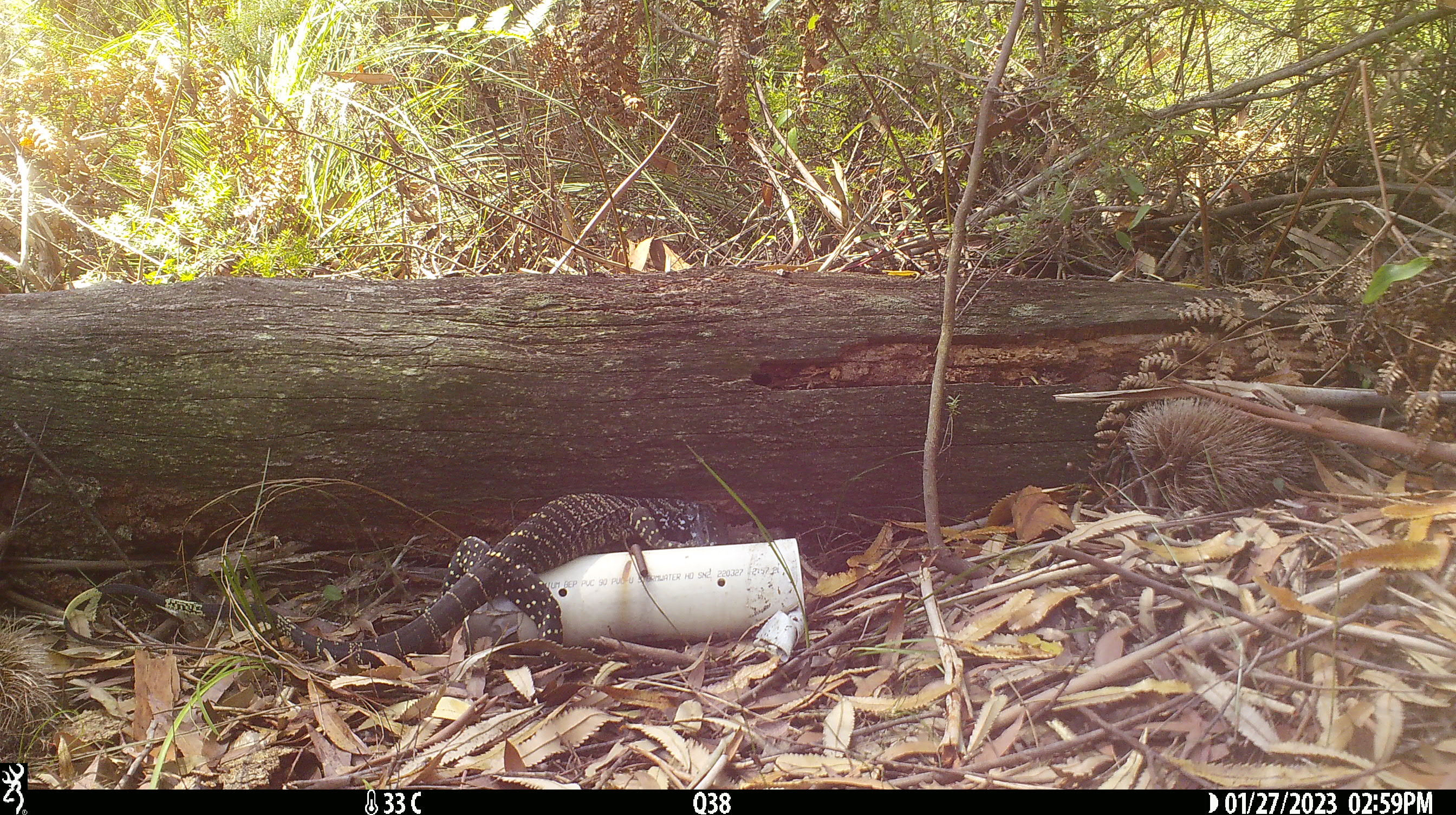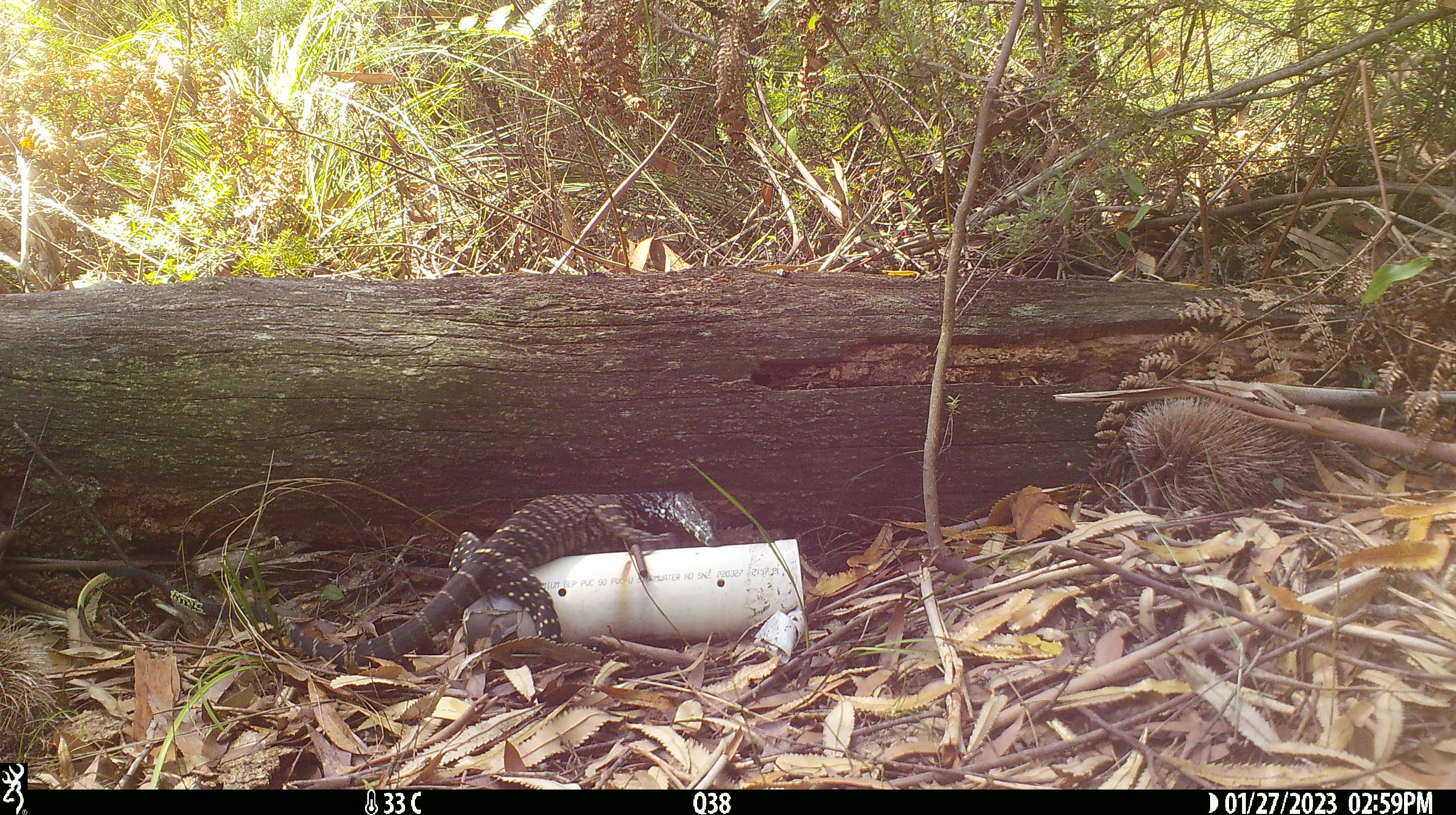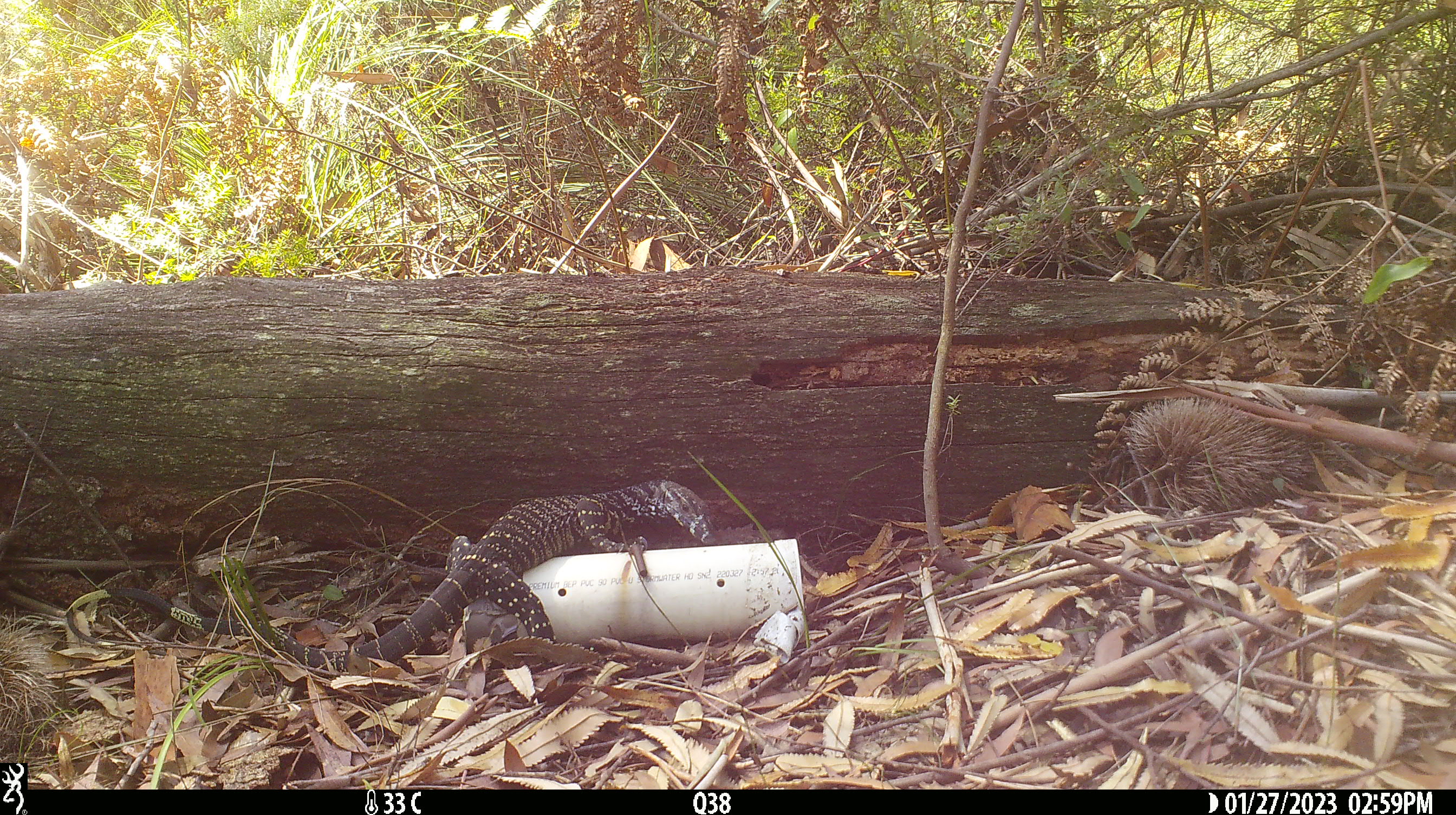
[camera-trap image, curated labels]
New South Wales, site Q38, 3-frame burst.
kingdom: Animalia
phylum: Chordata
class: Reptilia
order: Squamata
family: Varanidae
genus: Varanus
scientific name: Varanus varius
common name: lace monitor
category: goanna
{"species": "goanna (lace monitor) (Varanus varius)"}